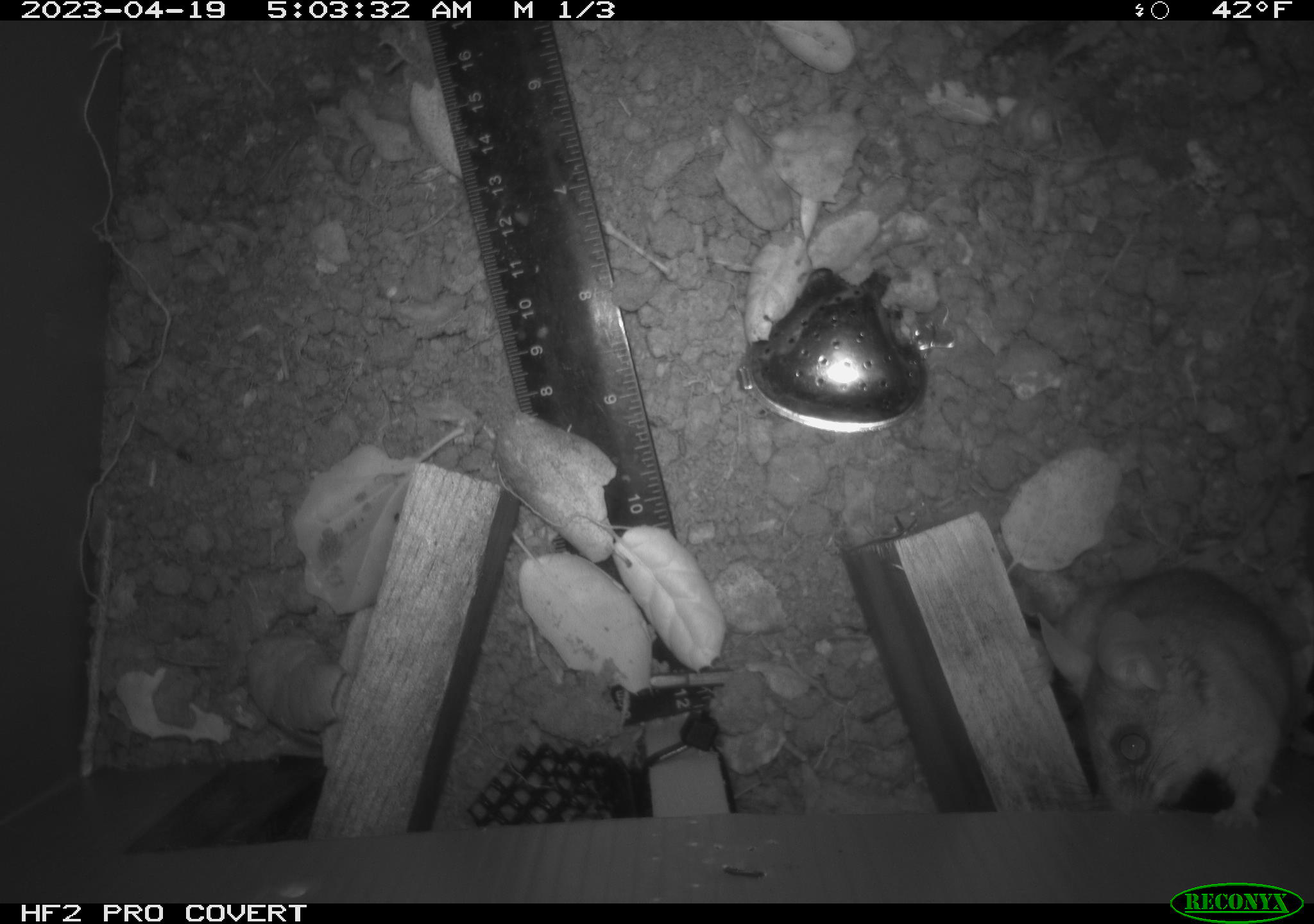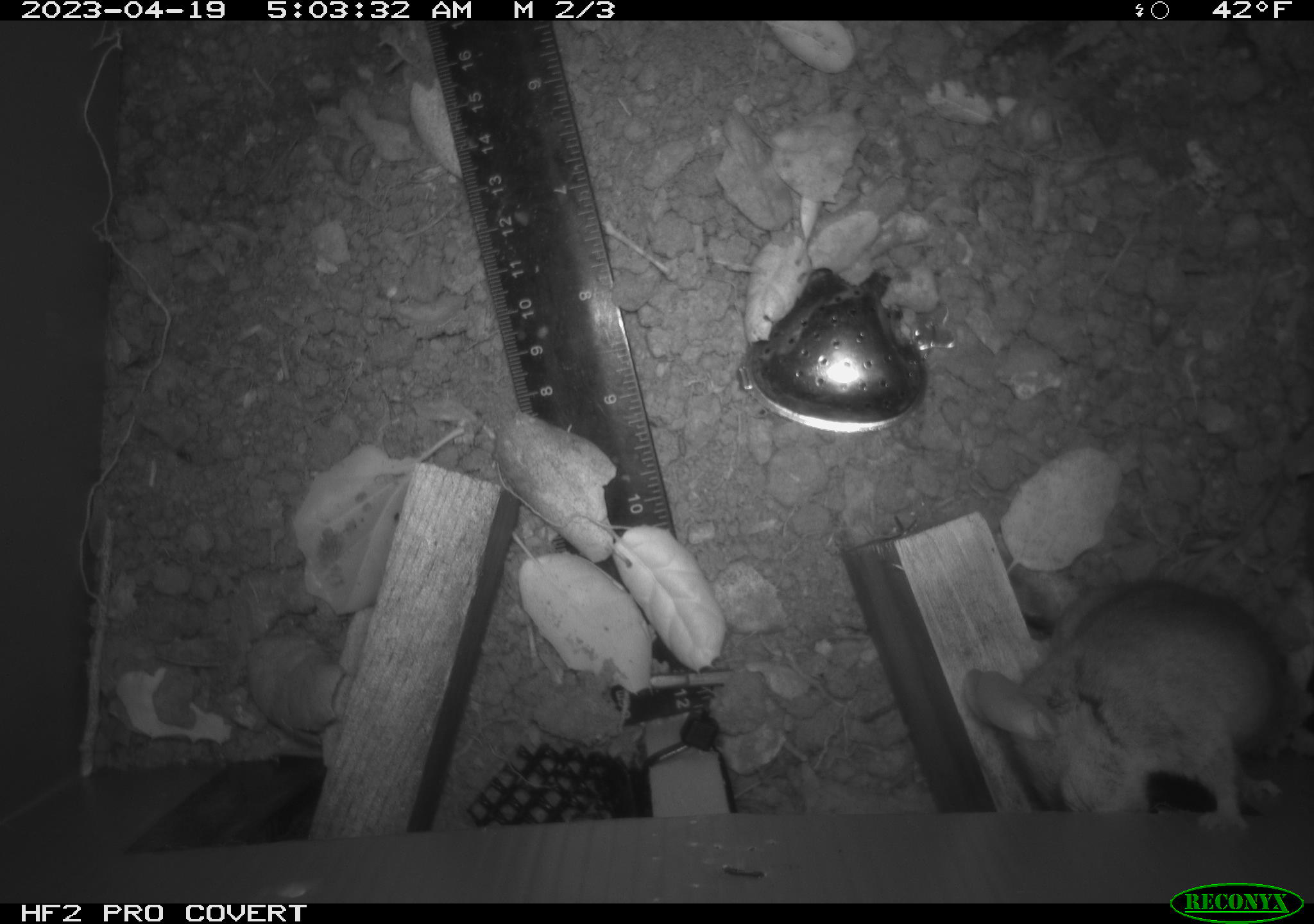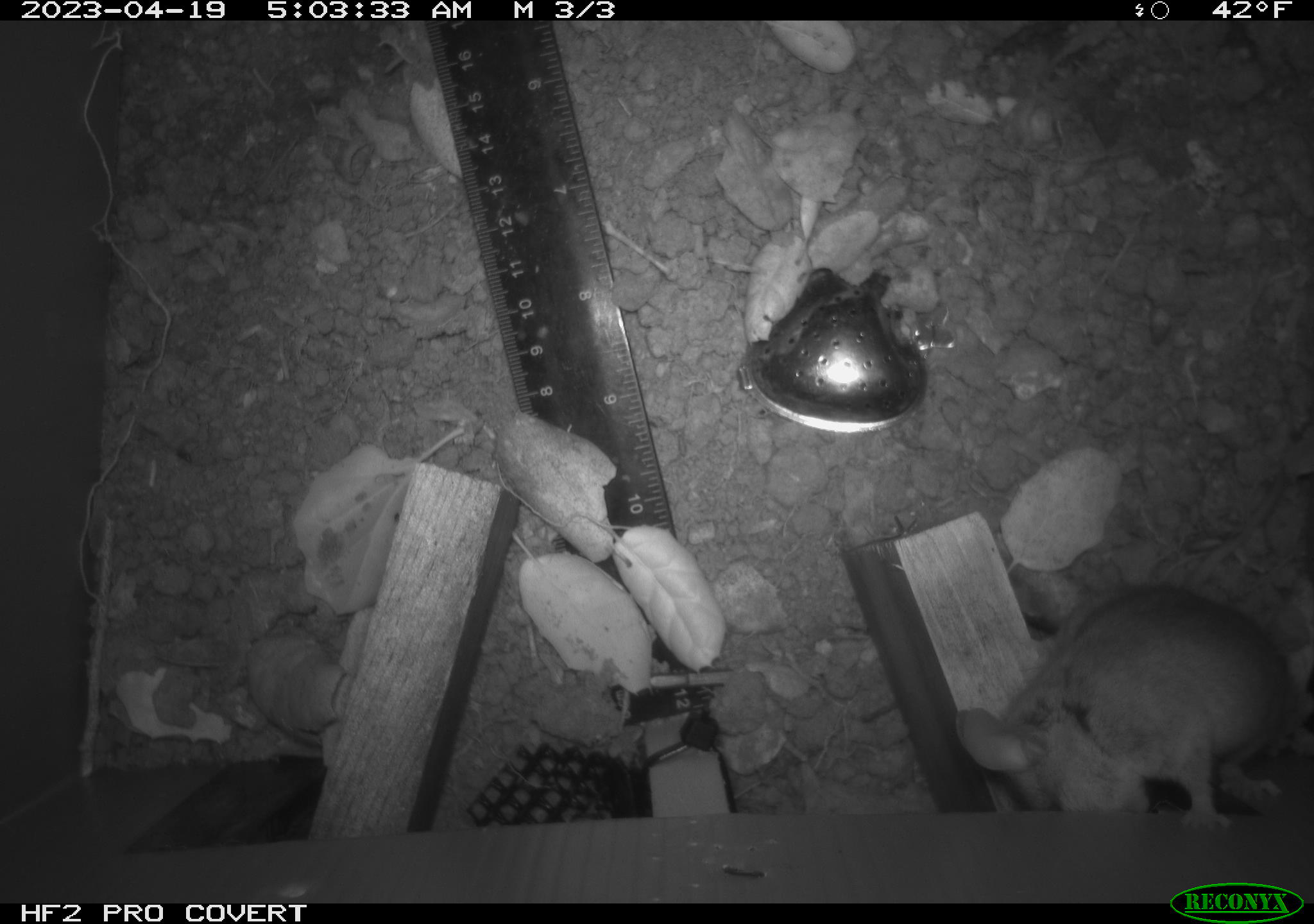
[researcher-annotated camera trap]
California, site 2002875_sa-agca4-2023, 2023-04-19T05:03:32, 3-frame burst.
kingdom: Animalia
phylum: Chordata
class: Mammalia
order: Rodentia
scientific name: Rodentia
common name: mouse species